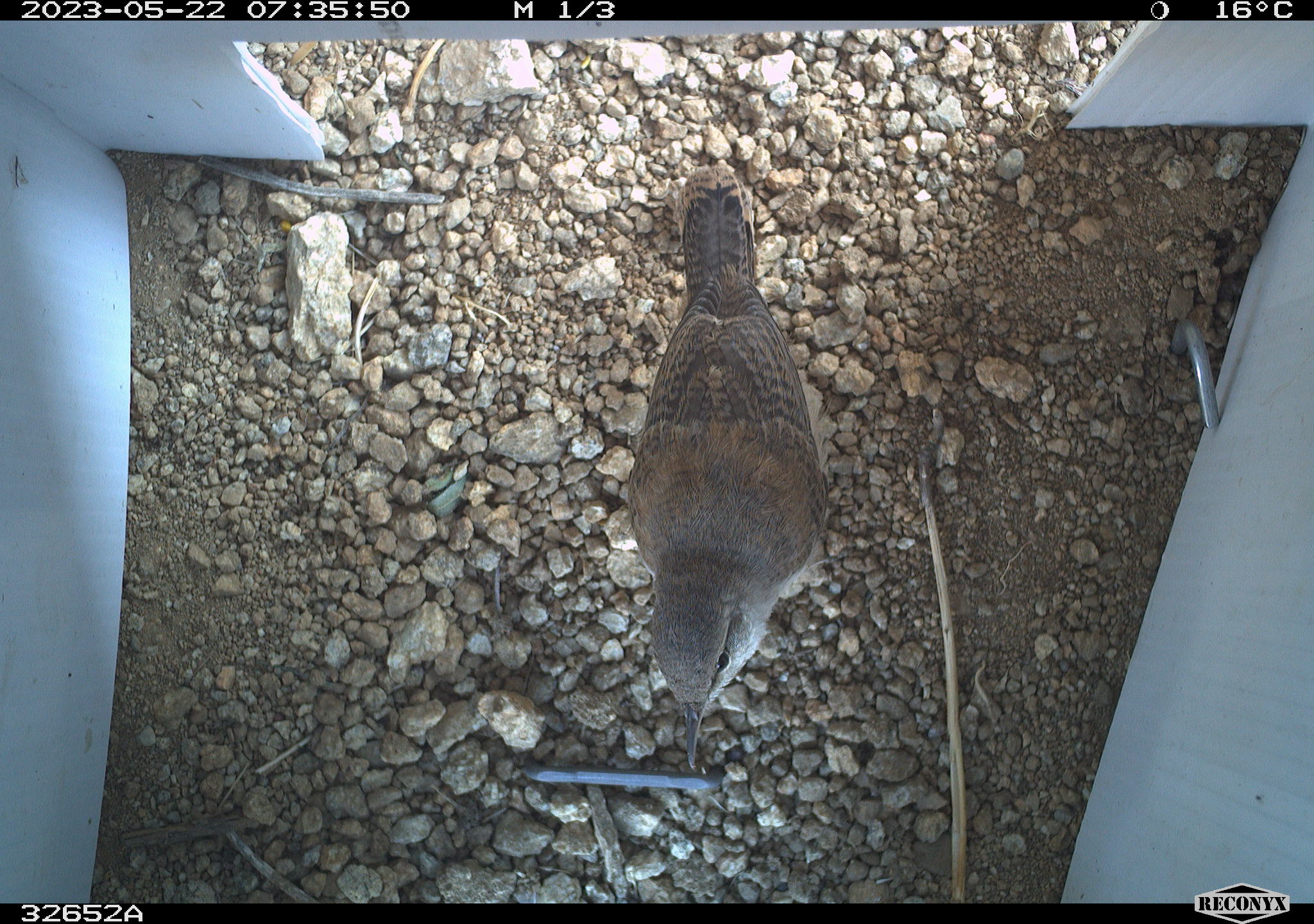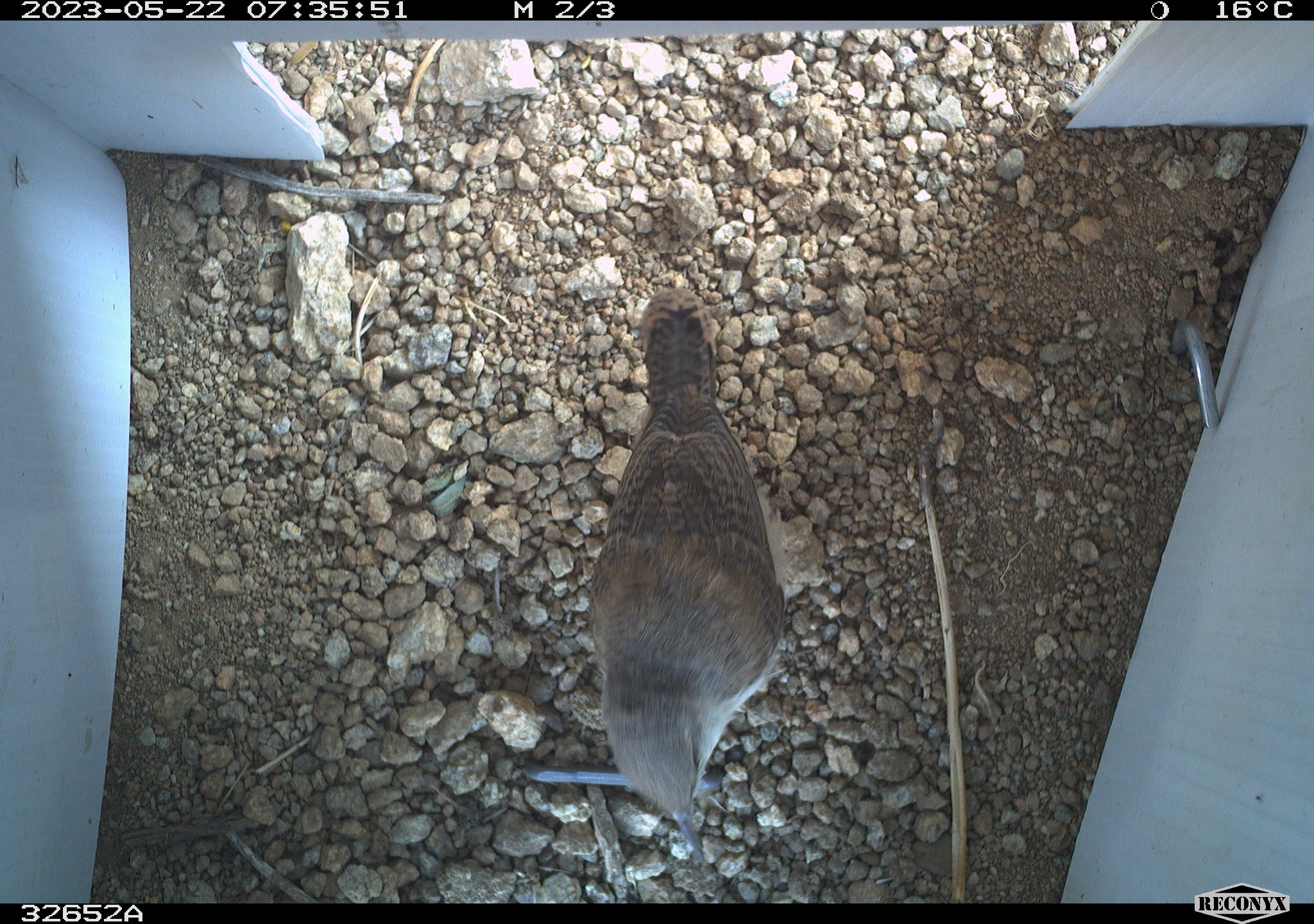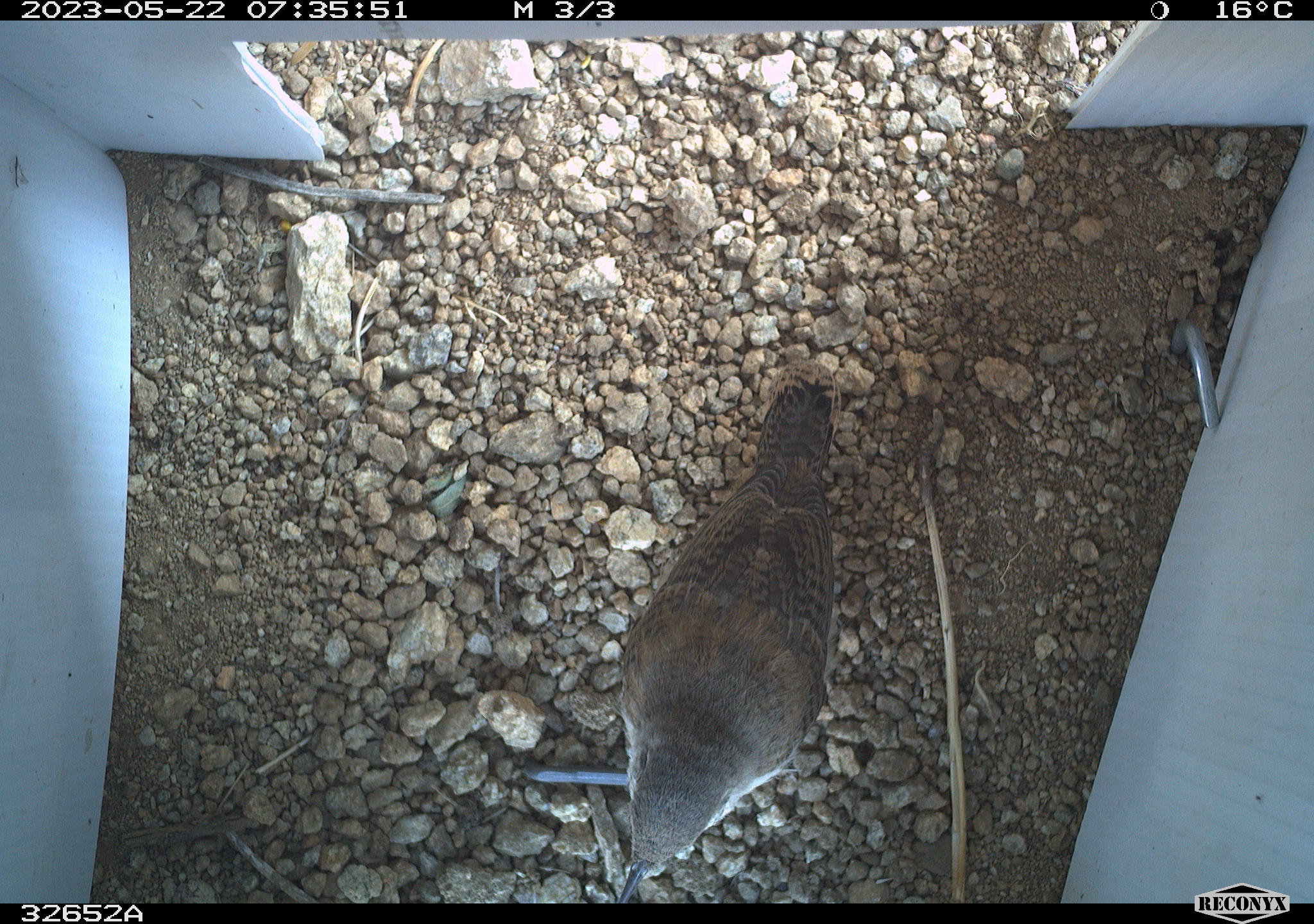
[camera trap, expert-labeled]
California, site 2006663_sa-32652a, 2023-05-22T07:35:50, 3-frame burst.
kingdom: Animalia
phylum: Chordata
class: Aves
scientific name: Aves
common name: bird